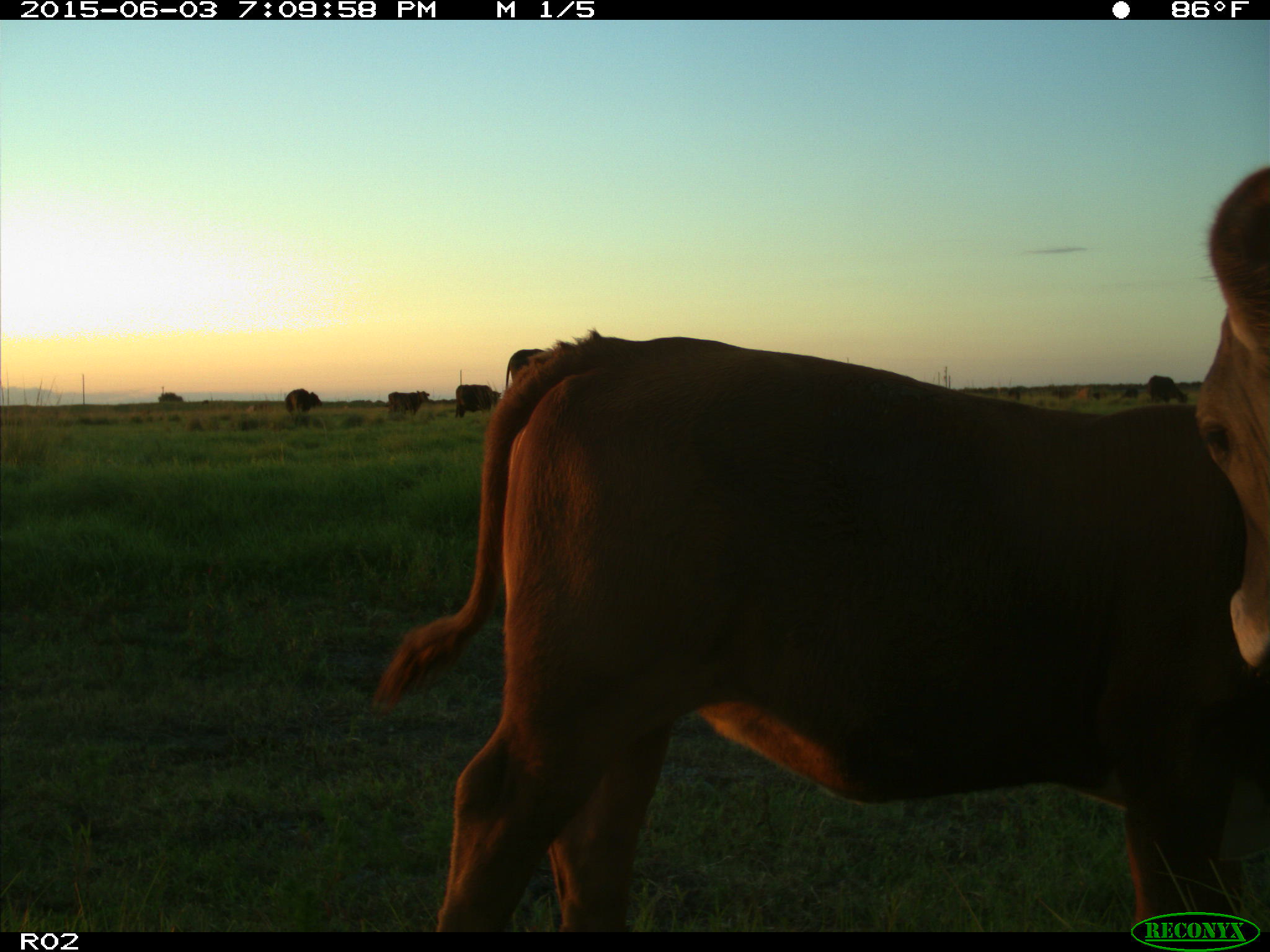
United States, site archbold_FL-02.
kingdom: Animalia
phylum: Chordata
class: Mammalia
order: Artiodactyla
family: Bovidae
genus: Bos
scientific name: Bos taurus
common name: domestic cow